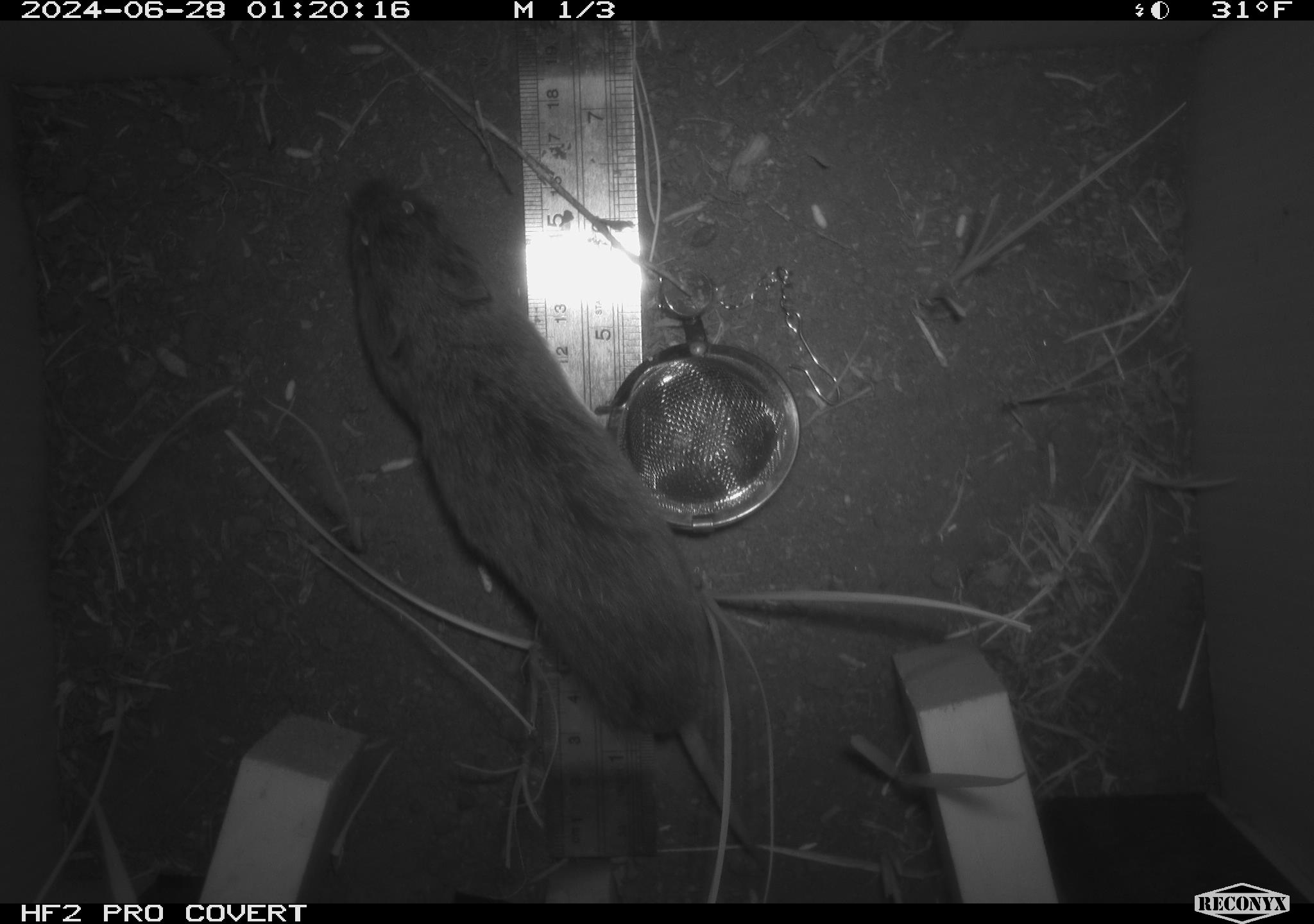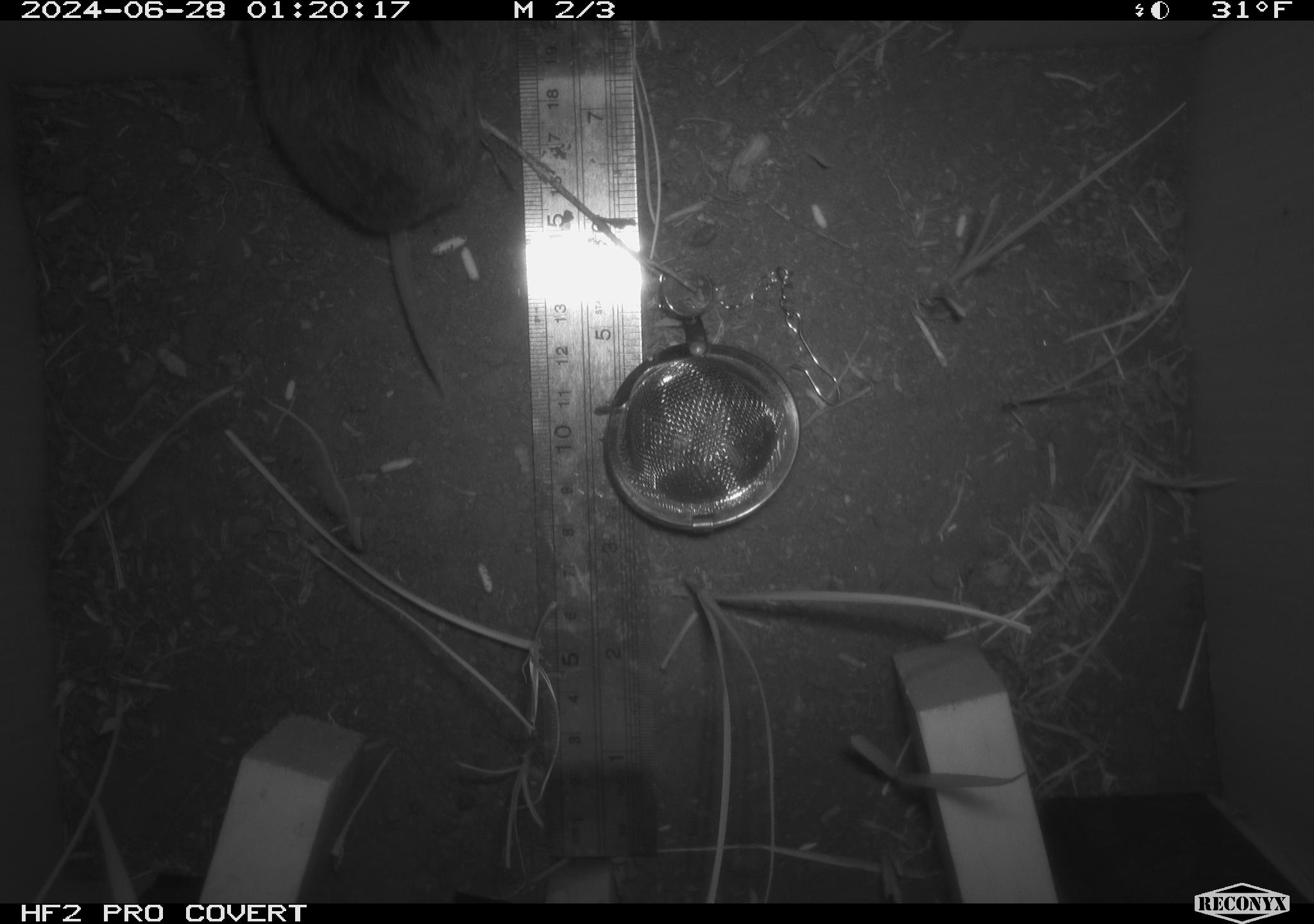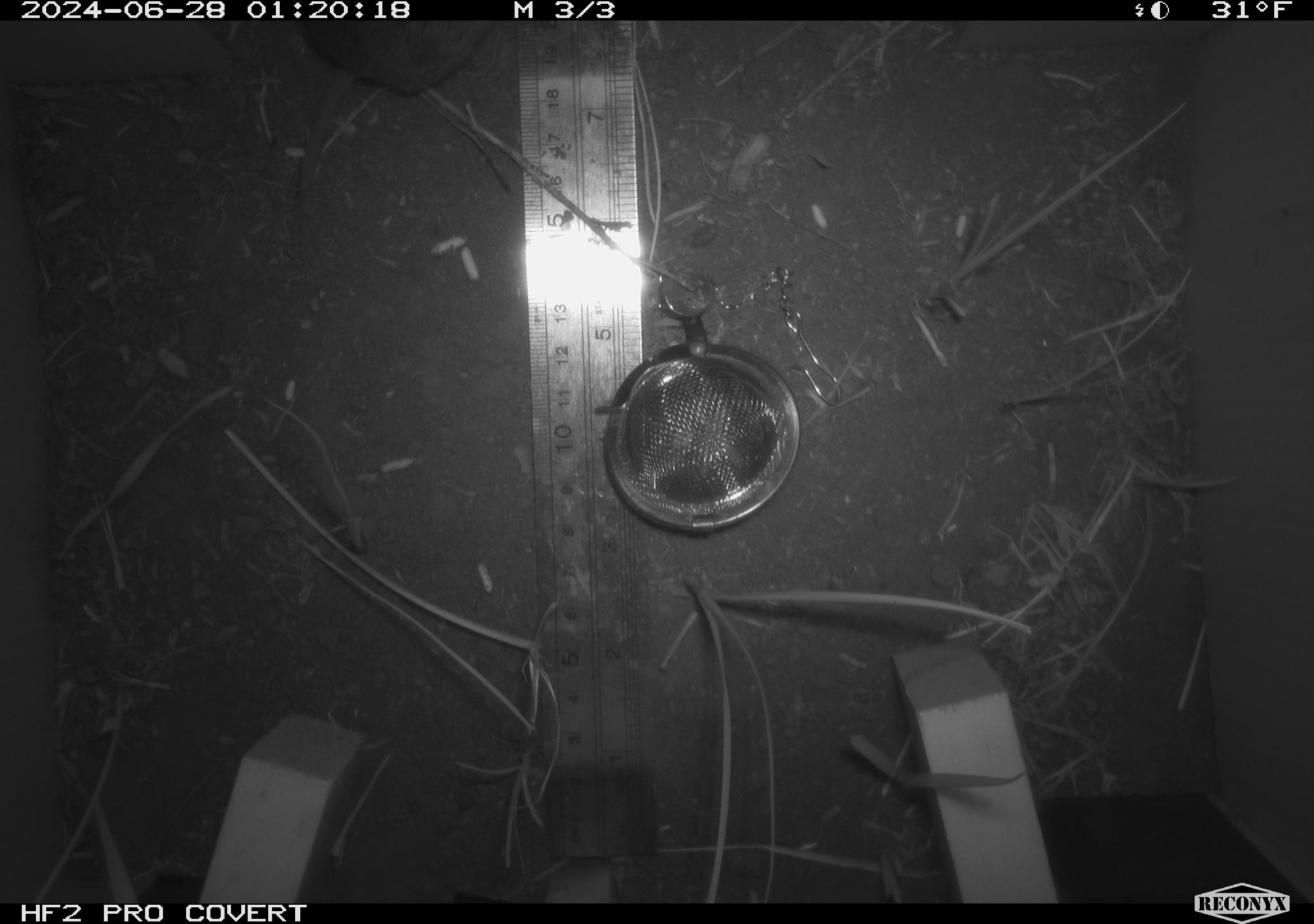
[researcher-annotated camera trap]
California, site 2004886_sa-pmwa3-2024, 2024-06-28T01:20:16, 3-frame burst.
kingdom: Animalia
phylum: Chordata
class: Mammalia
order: Rodentia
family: Cricetidae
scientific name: Arvicolinae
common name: voles, lemmings, and muskrats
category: arvicolinae subfamily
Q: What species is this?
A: Arvicolinae subfamily (voles, lemmings, and muskrats) (Arvicolinae).